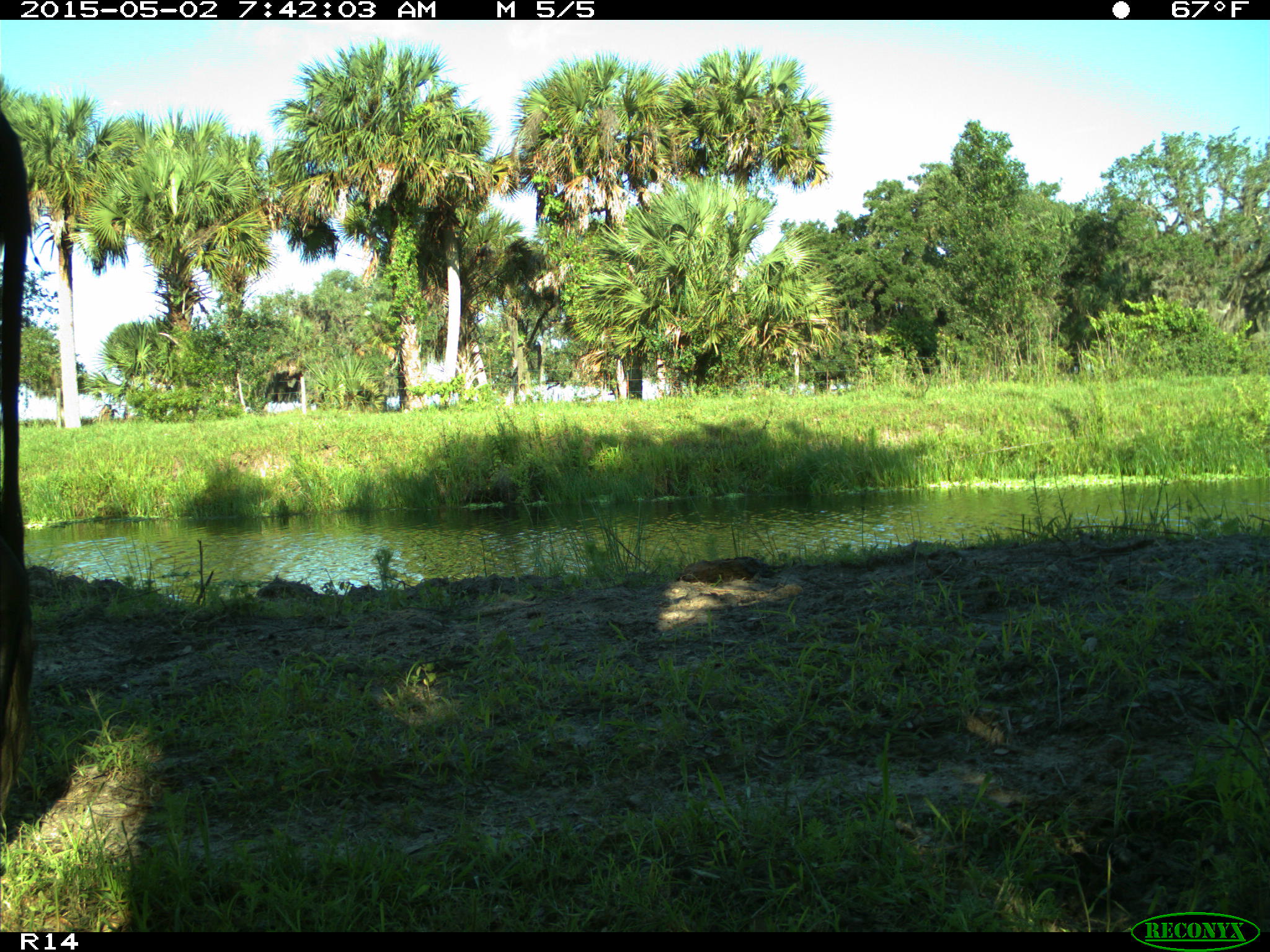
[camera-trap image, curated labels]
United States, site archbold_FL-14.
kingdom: Animalia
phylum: Chordata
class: Mammalia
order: Artiodactyla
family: Bovidae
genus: Bos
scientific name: Bos taurus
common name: domestic cow